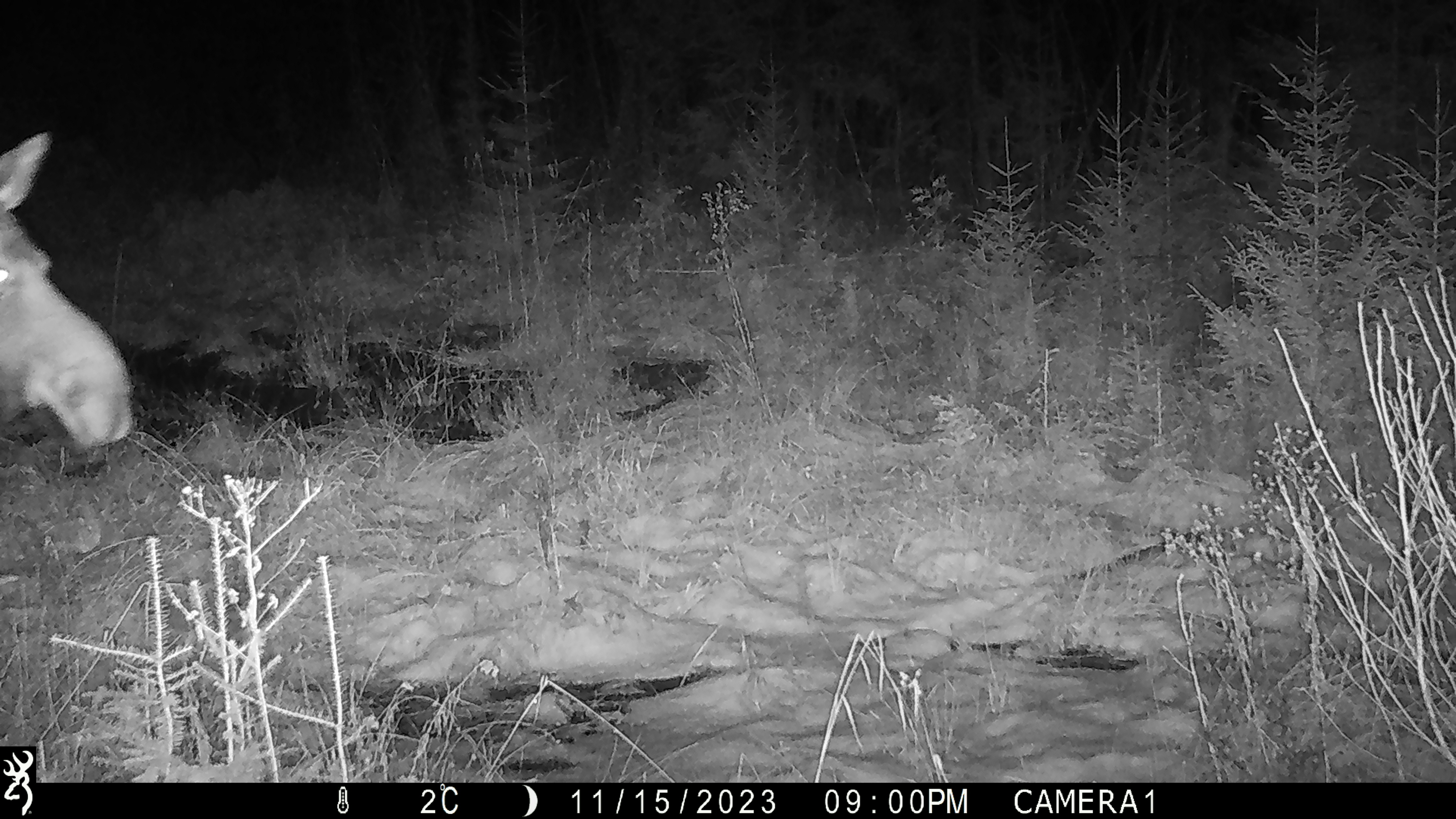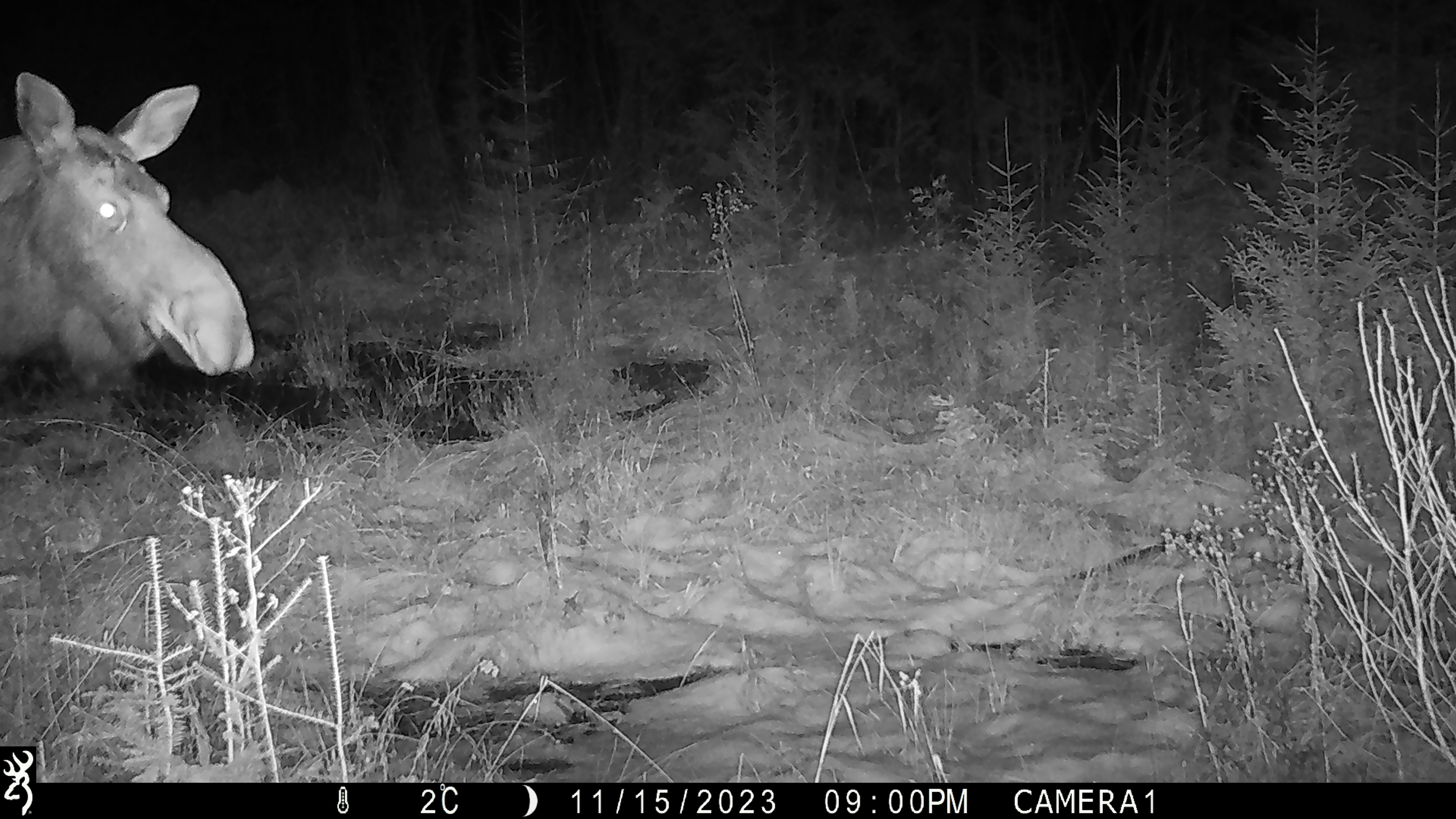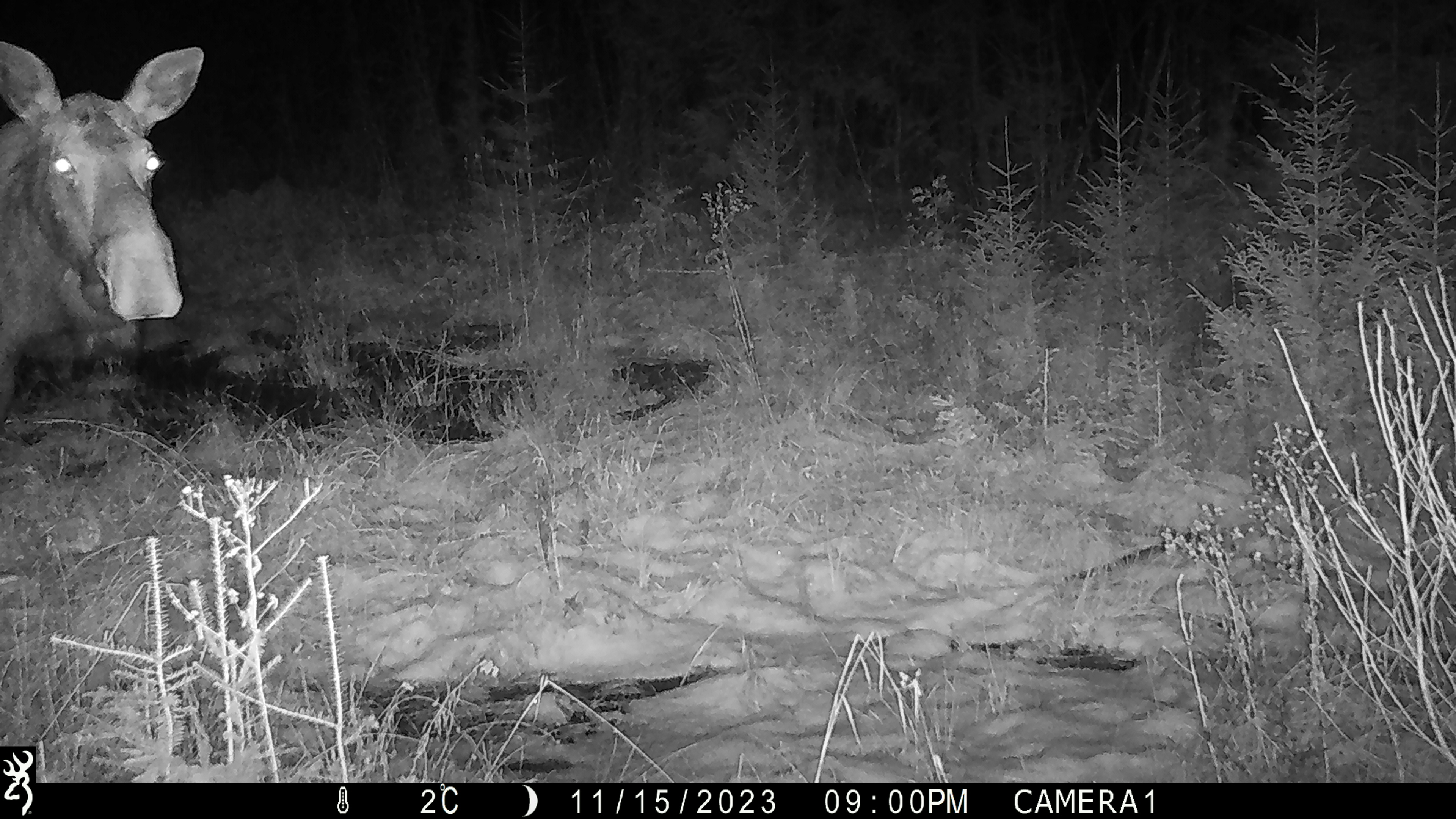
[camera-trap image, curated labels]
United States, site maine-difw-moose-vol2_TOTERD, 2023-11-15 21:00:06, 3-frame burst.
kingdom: Animalia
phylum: Chordata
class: Mammalia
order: Artiodactyla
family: Cervidae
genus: Alces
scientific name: Alces alces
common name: moose